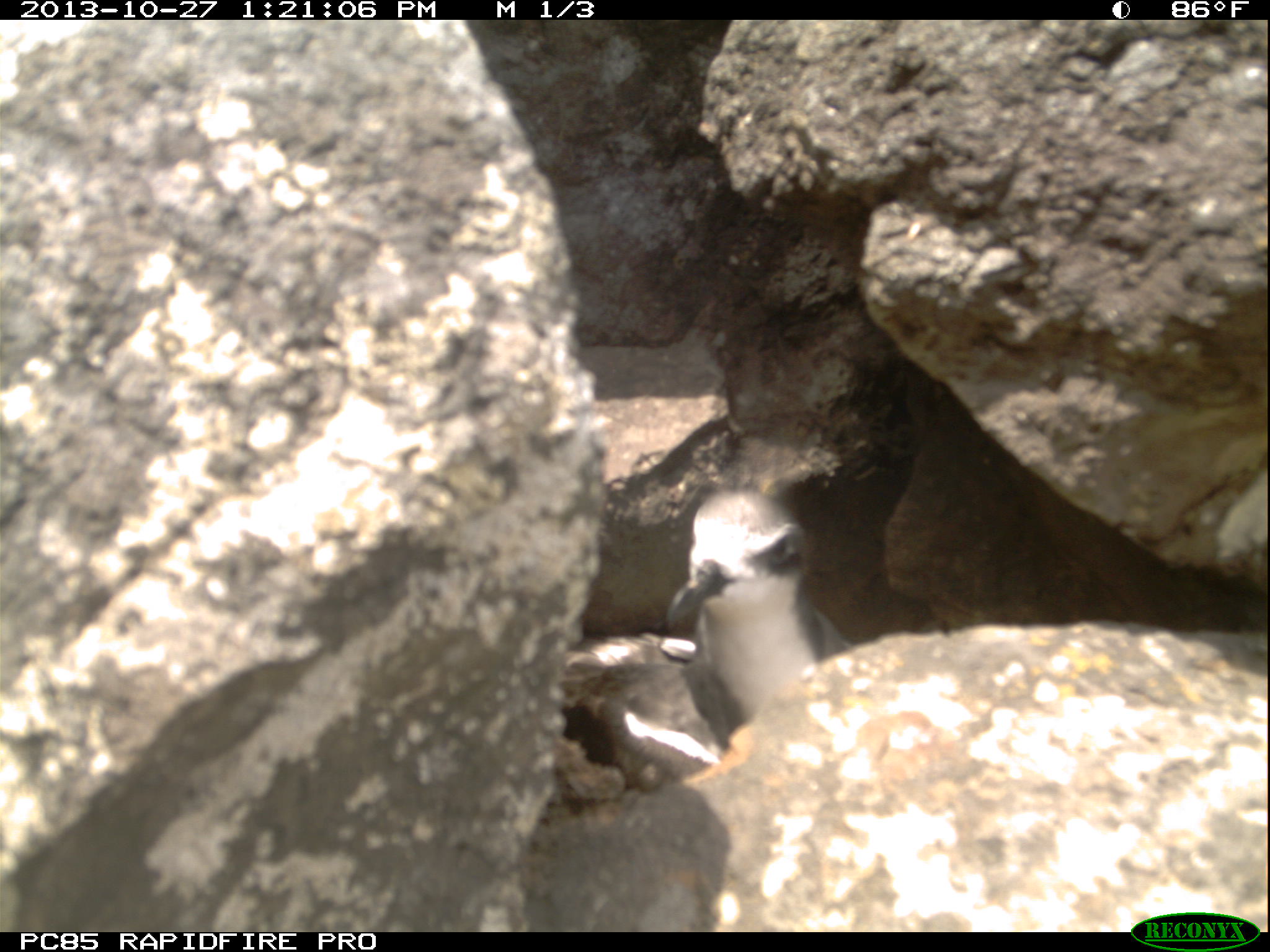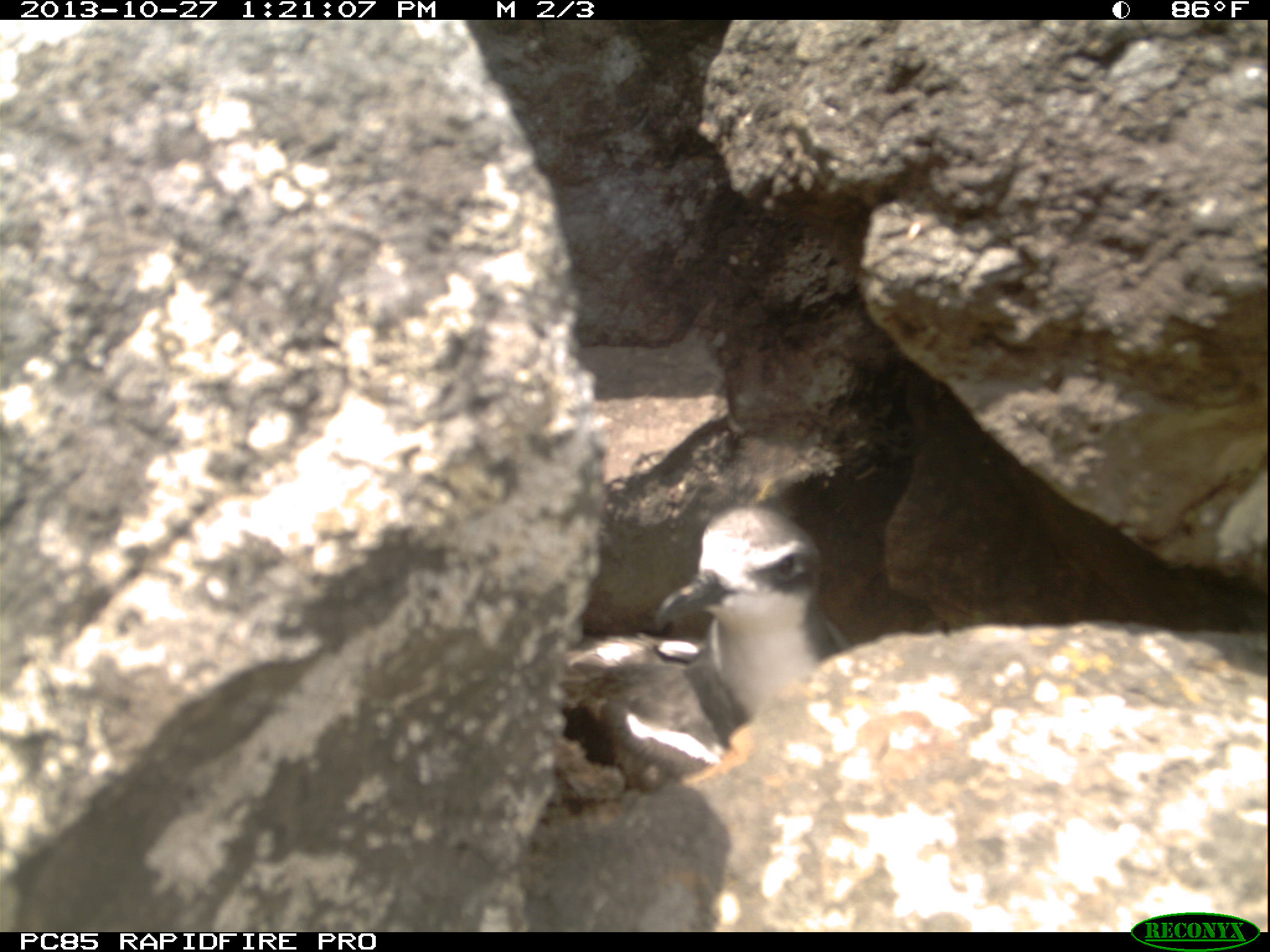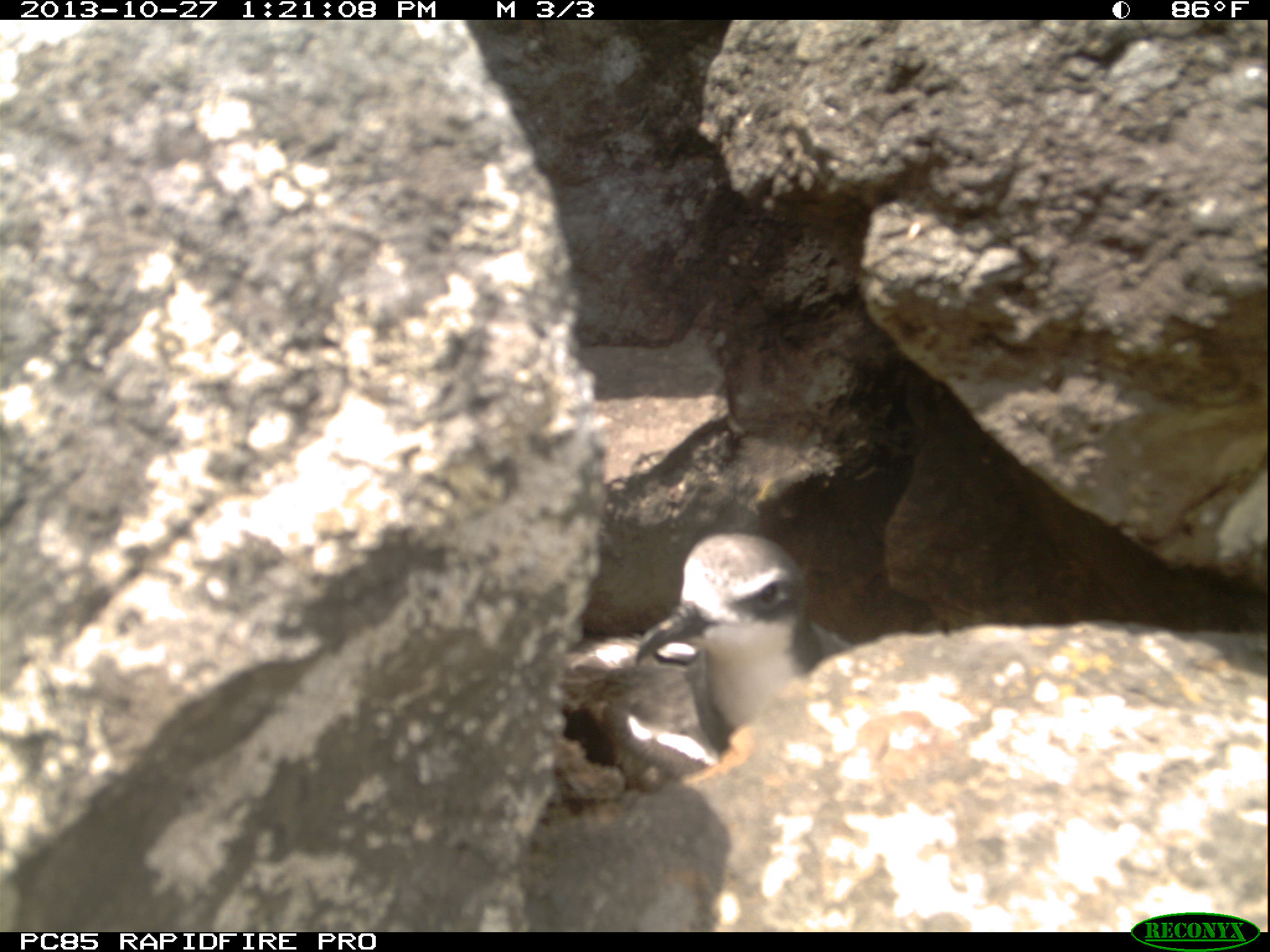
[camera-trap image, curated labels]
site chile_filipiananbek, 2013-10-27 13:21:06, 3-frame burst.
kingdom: Animalia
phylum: Chordata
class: Aves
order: Procellariiformes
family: Procellariidae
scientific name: Procellariidae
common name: petrel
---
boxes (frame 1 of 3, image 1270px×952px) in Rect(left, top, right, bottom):
petrel: Rect(544, 479, 852, 788)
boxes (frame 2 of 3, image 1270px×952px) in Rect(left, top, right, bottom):
petrel: Rect(553, 506, 835, 795)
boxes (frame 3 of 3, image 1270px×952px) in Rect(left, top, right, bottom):
petrel: Rect(561, 524, 864, 780)